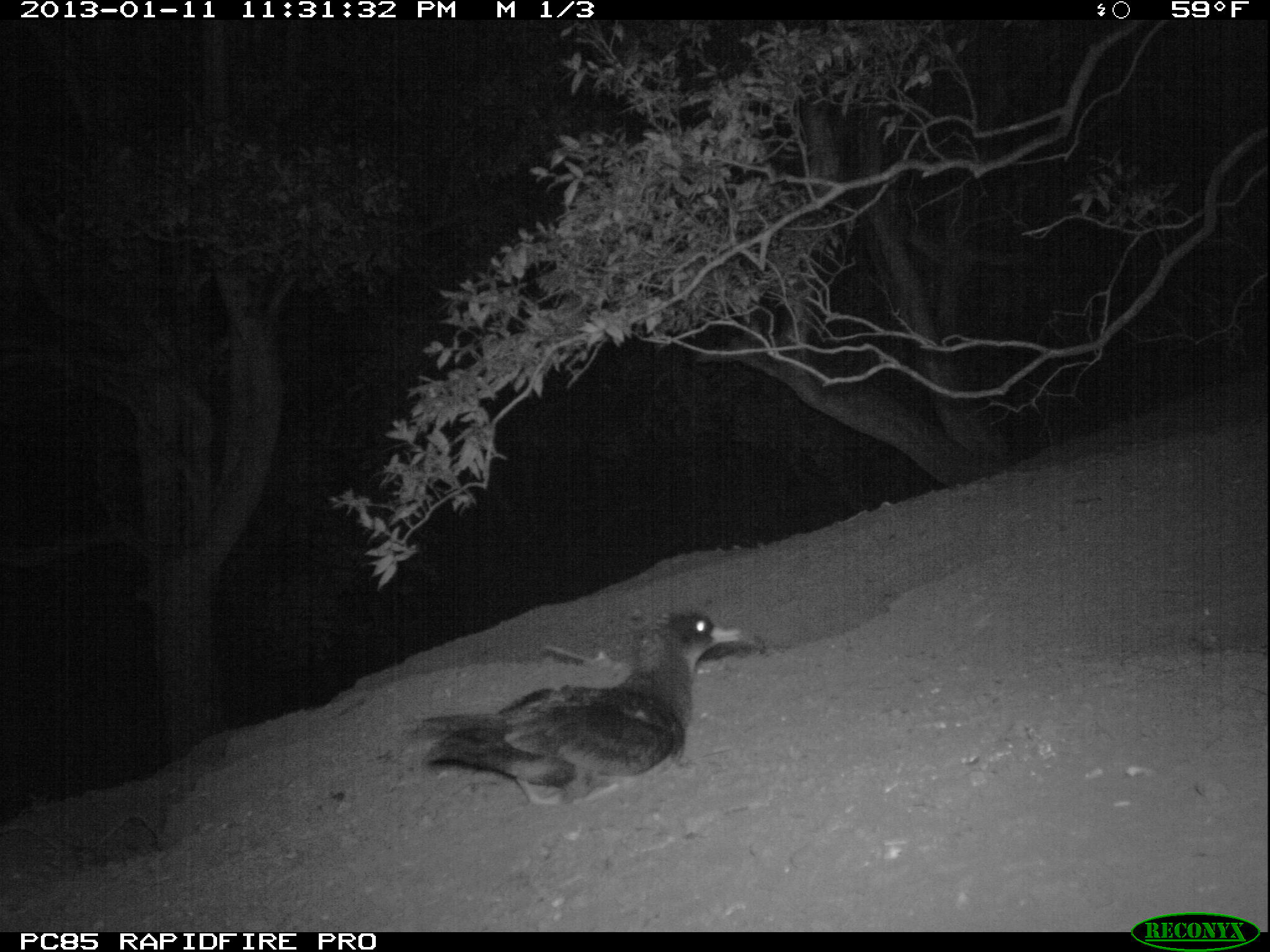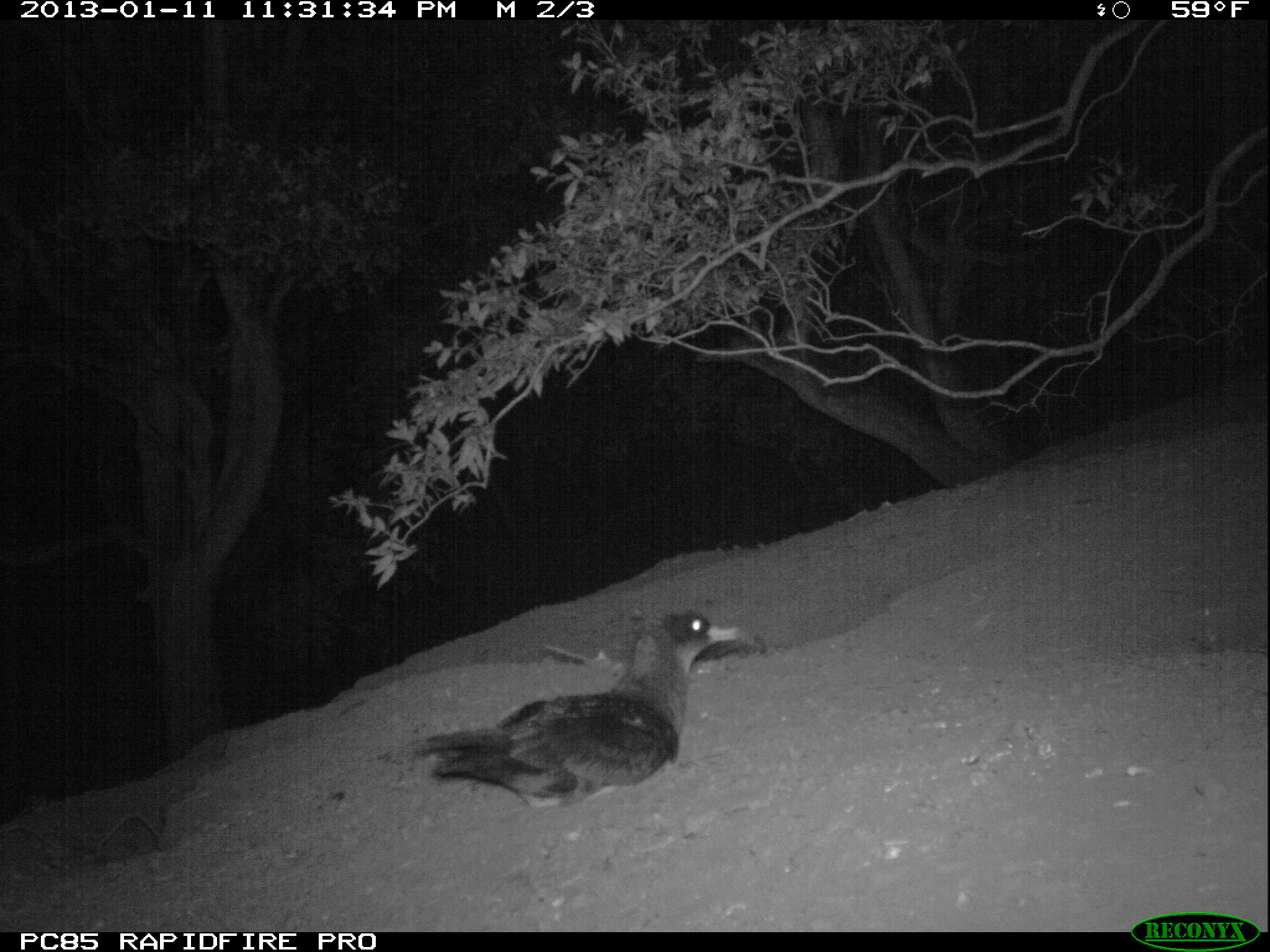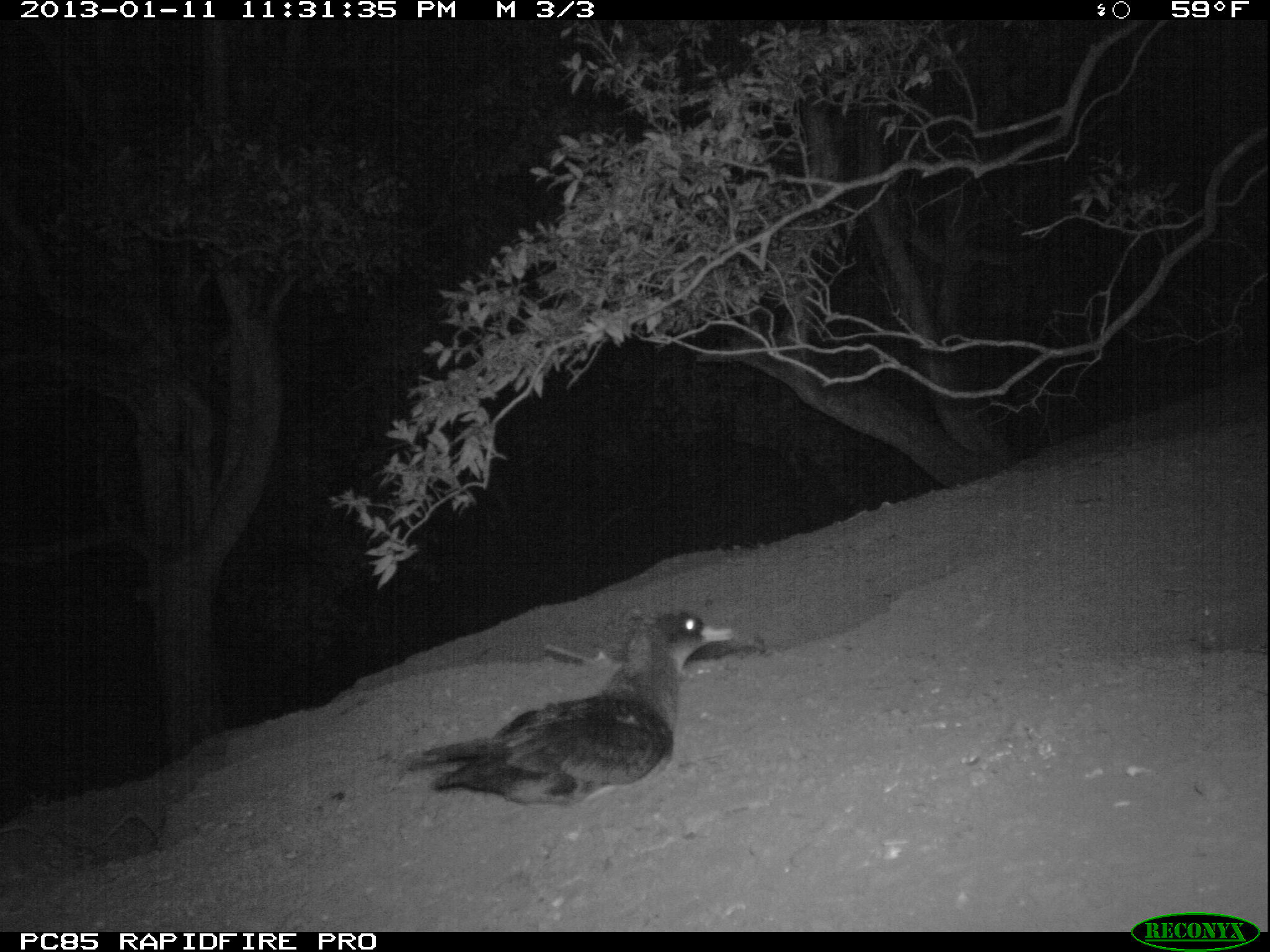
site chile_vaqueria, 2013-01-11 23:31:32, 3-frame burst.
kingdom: Animalia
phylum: Chordata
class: Aves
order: Procellariiformes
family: Procellariidae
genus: Calonectris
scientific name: Calonectris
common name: shearwater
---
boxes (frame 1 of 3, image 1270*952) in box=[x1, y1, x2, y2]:
shearwater: box=[410, 606, 741, 811]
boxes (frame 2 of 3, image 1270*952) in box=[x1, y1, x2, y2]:
shearwater: box=[405, 607, 736, 813]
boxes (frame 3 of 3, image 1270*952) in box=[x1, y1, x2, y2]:
shearwater: box=[399, 607, 717, 809]